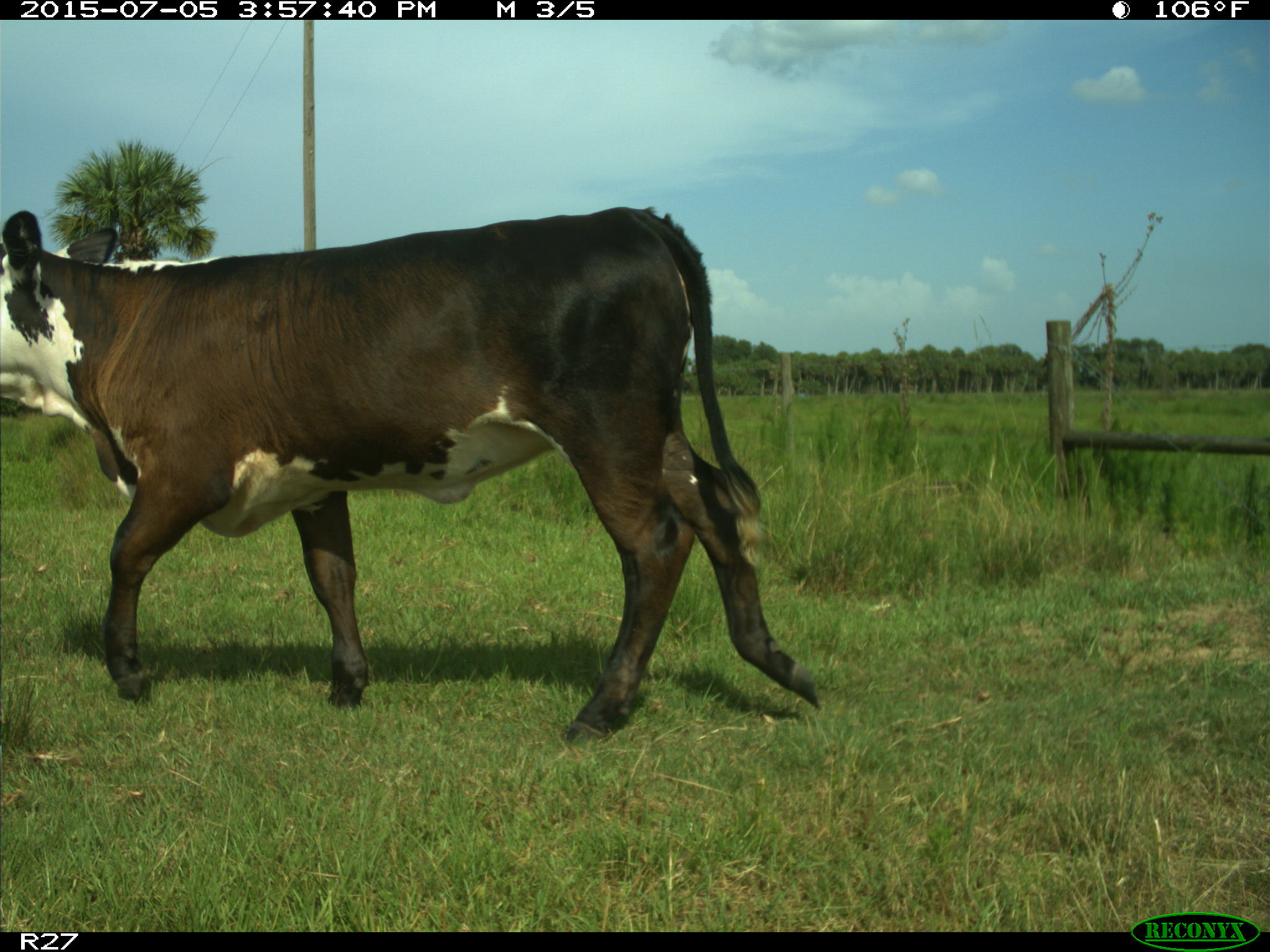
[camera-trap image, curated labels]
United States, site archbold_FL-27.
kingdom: Animalia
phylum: Chordata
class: Mammalia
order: Artiodactyla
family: Bovidae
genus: Bos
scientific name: Bos taurus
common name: domestic cow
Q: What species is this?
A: Bos taurus (domestic cow).